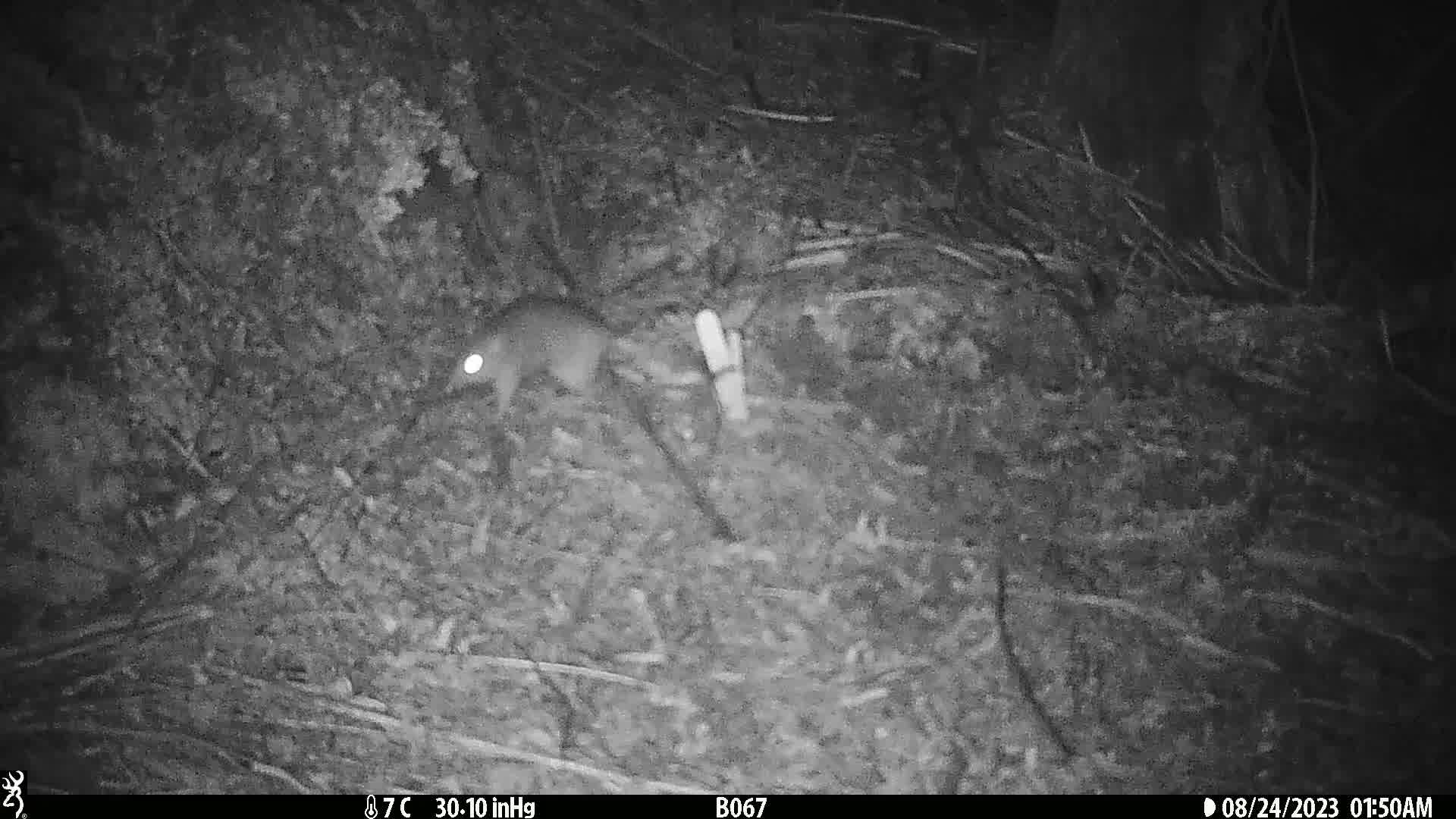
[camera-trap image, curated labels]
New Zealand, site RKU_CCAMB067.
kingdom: Animalia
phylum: Chordata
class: Mammalia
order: Rodentia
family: Muridae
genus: Rattus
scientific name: Rattus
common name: rat